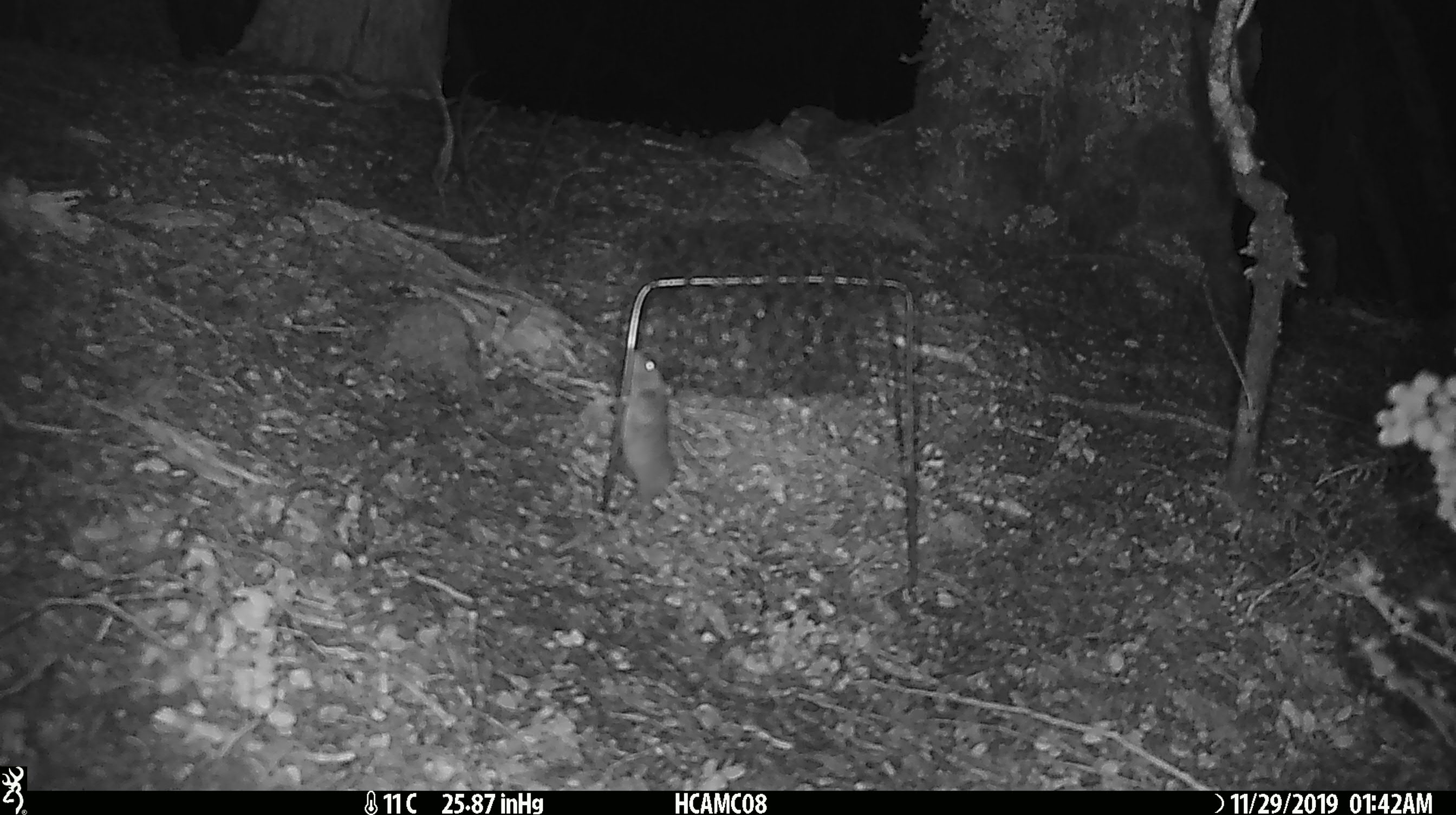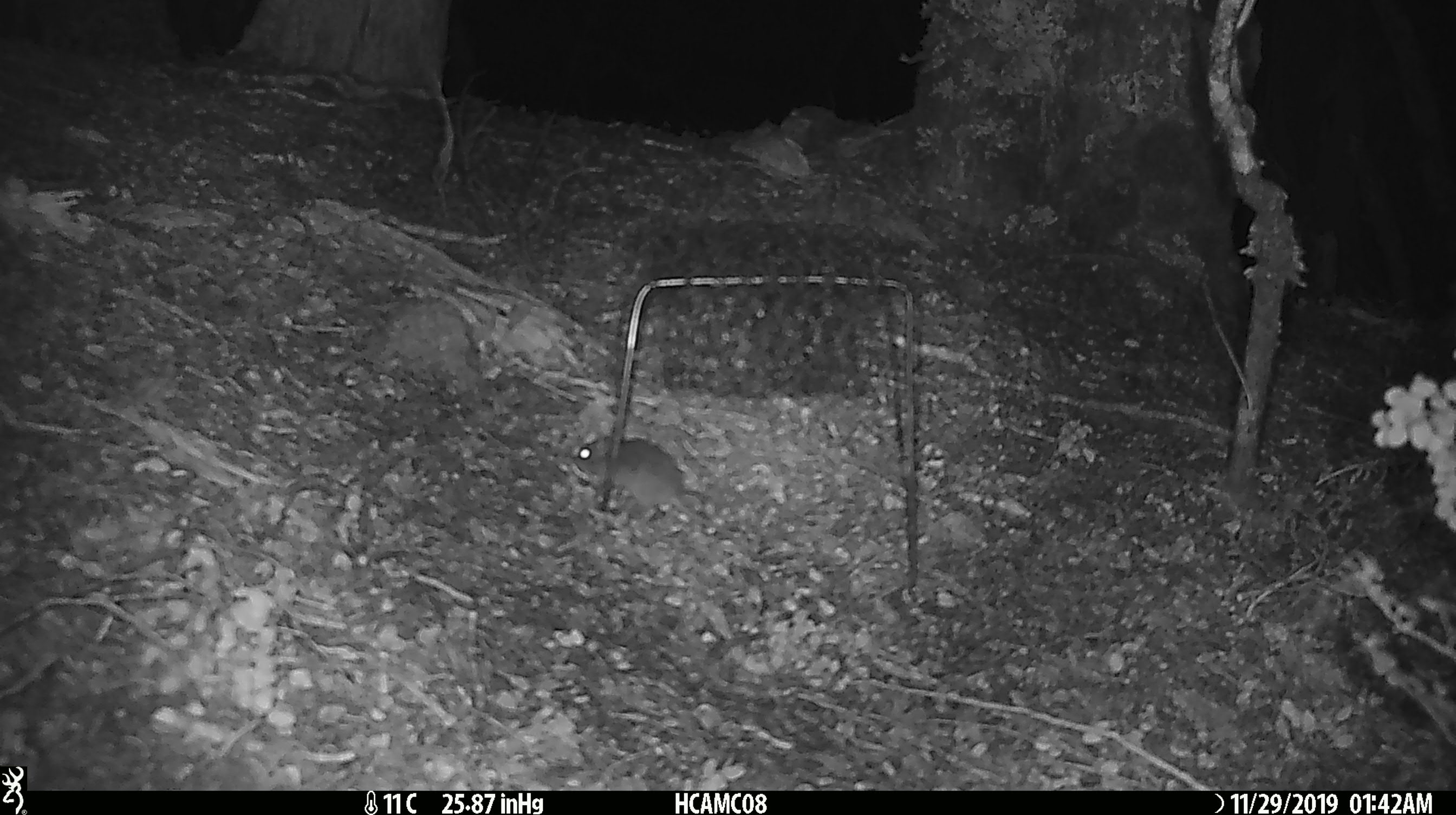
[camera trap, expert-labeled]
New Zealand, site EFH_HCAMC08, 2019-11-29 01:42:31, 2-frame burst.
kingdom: Animalia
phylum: Chordata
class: Mammalia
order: Rodentia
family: Muridae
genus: Mus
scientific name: Mus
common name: mouse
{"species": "mouse (Mus)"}